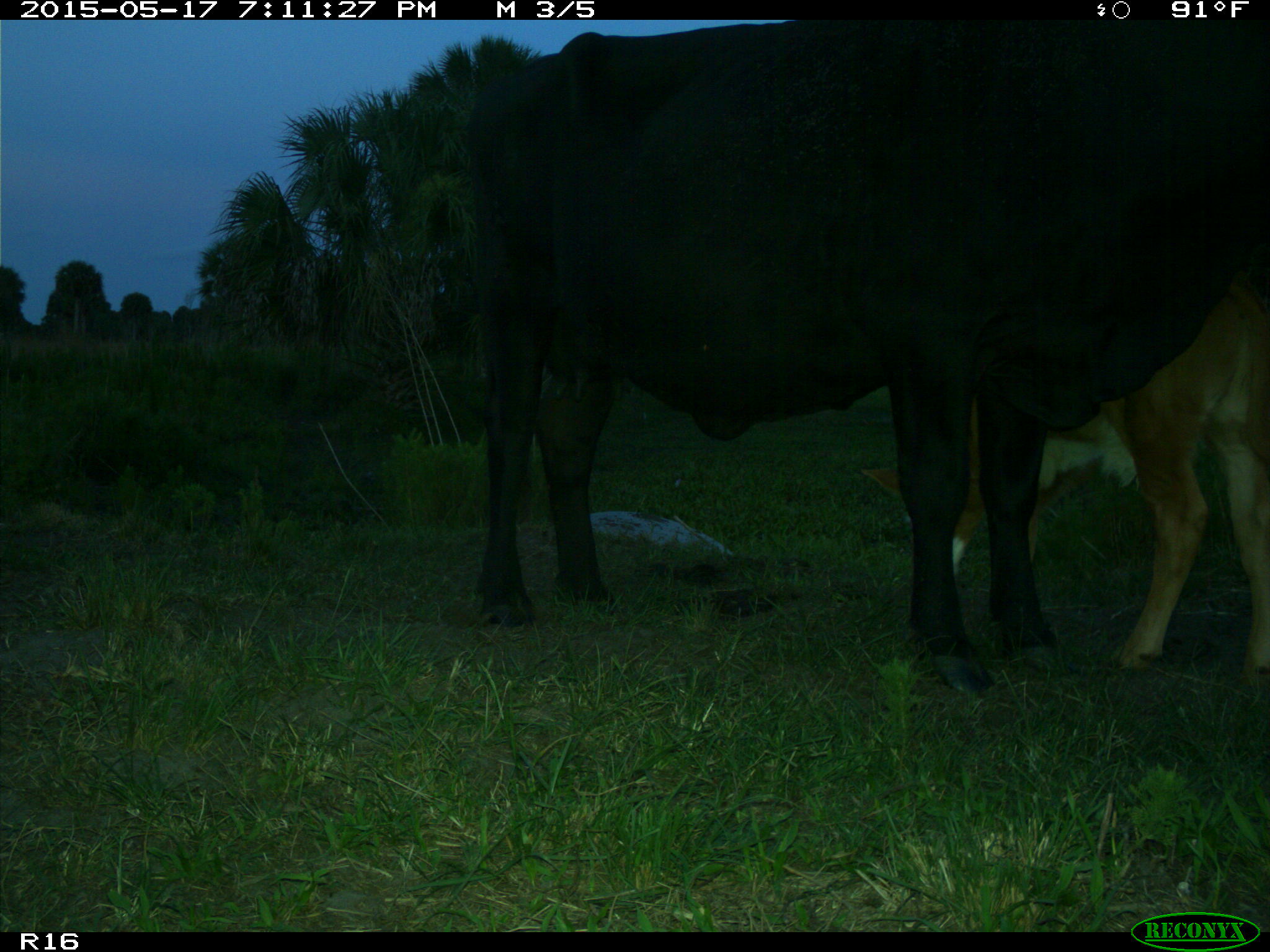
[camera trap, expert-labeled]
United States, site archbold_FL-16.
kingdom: Animalia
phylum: Chordata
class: Mammalia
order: Artiodactyla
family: Bovidae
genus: Bos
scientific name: Bos taurus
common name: domestic cow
Bos taurus (domestic cow).